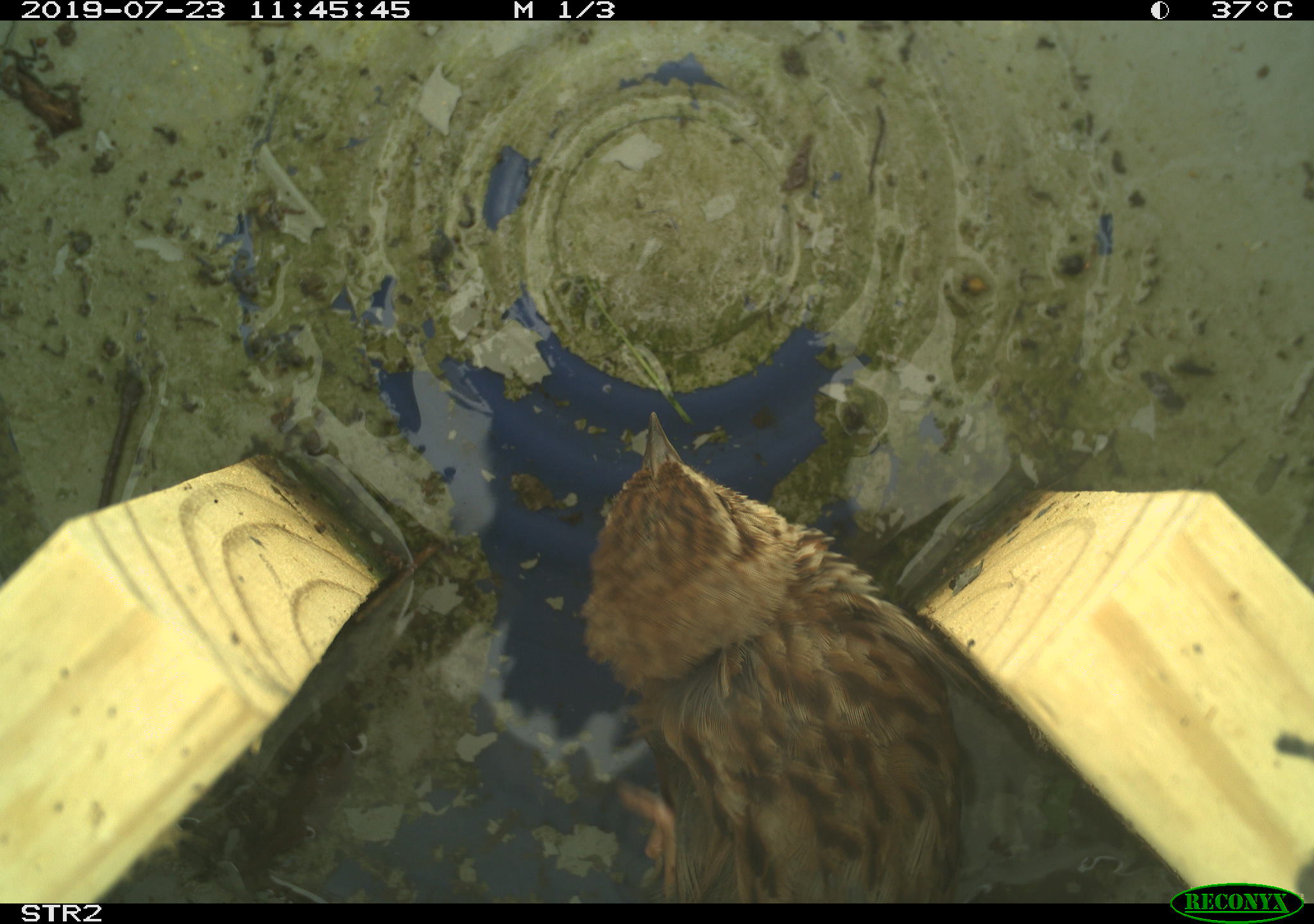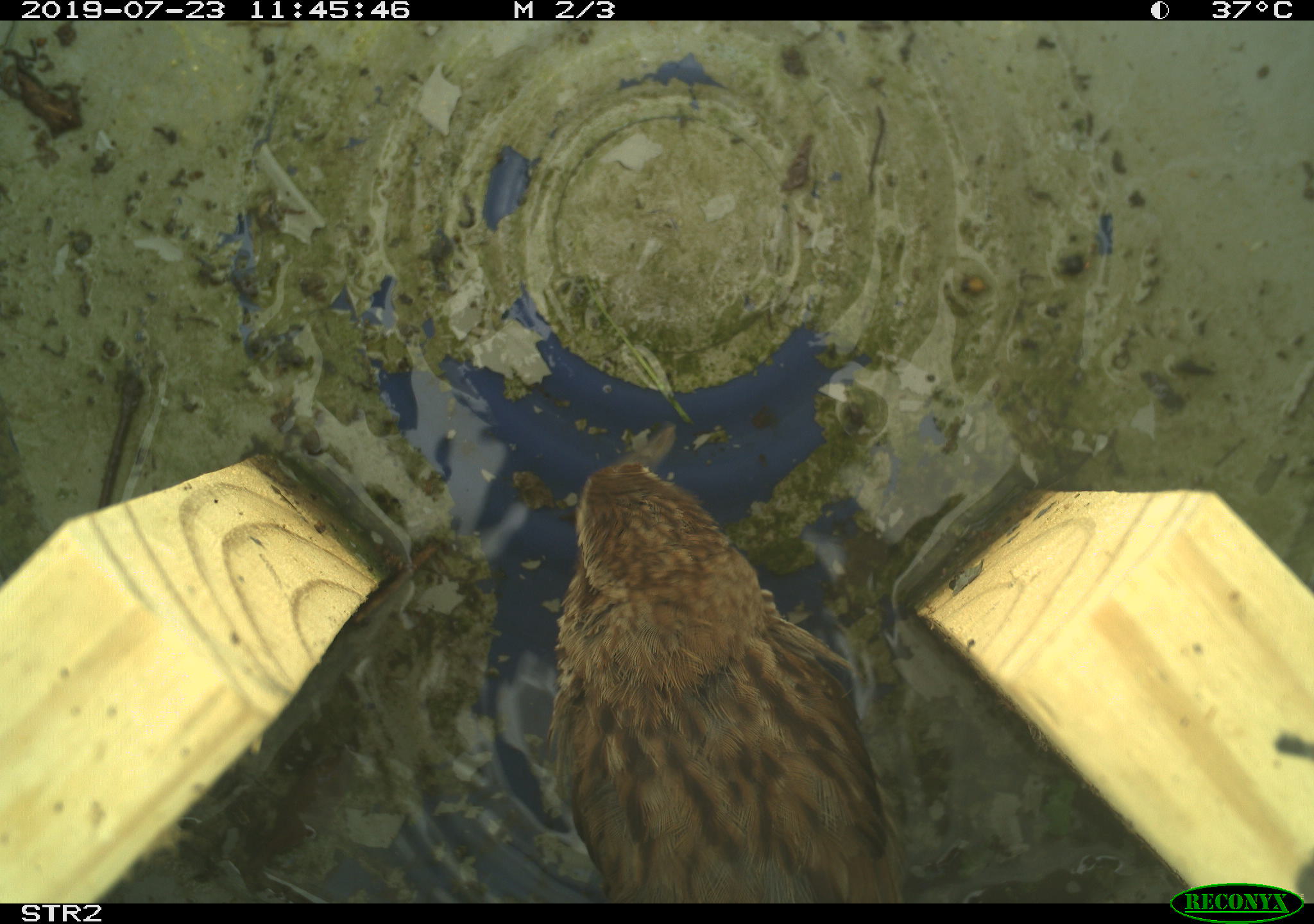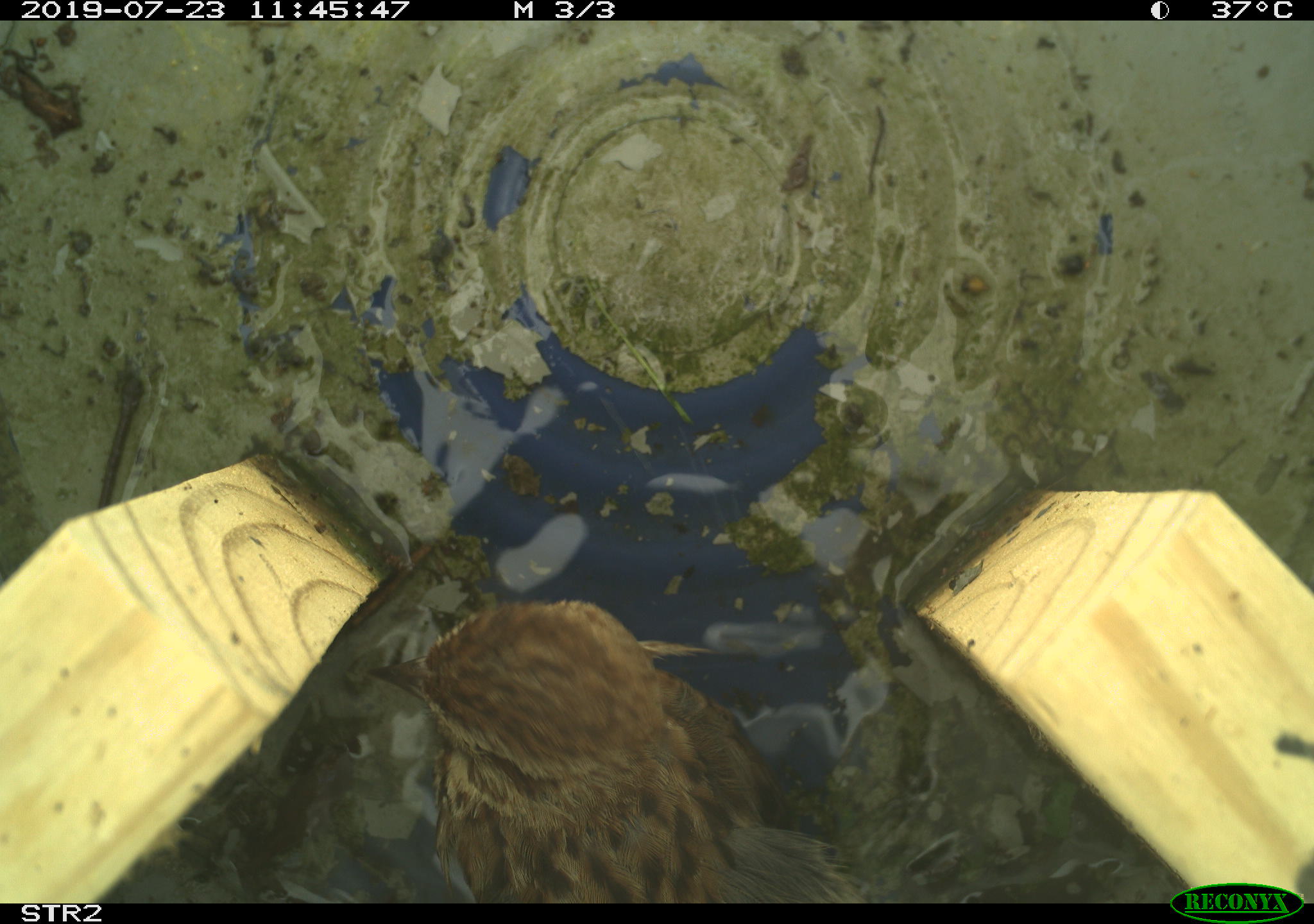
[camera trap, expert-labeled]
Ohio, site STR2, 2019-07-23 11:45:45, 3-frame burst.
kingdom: Animalia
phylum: Chordata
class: Aves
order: Passeriformes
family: Passerellidae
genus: Melospiza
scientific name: Melospiza melodia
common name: song sparrow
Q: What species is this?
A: Song sparrow (Melospiza melodia).